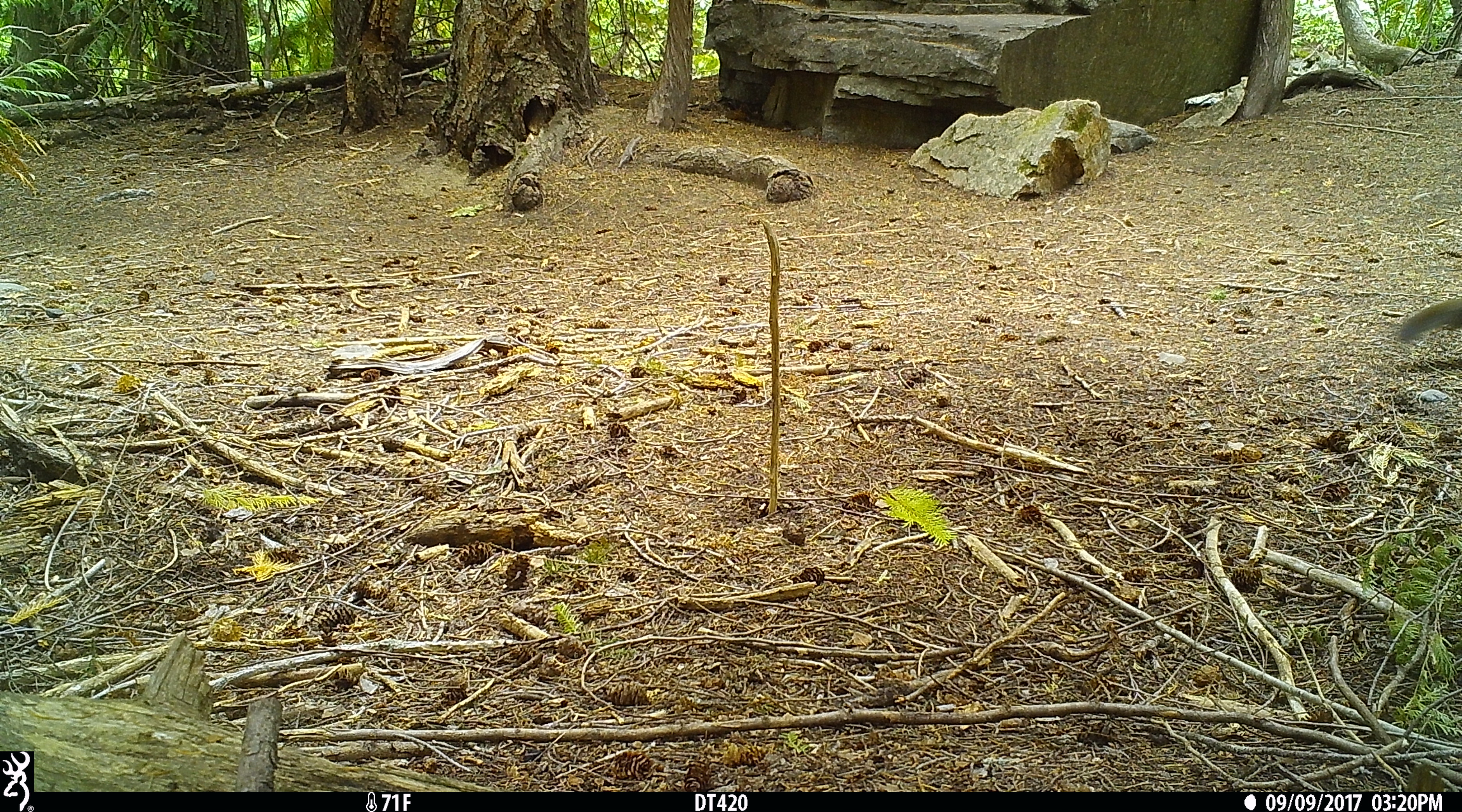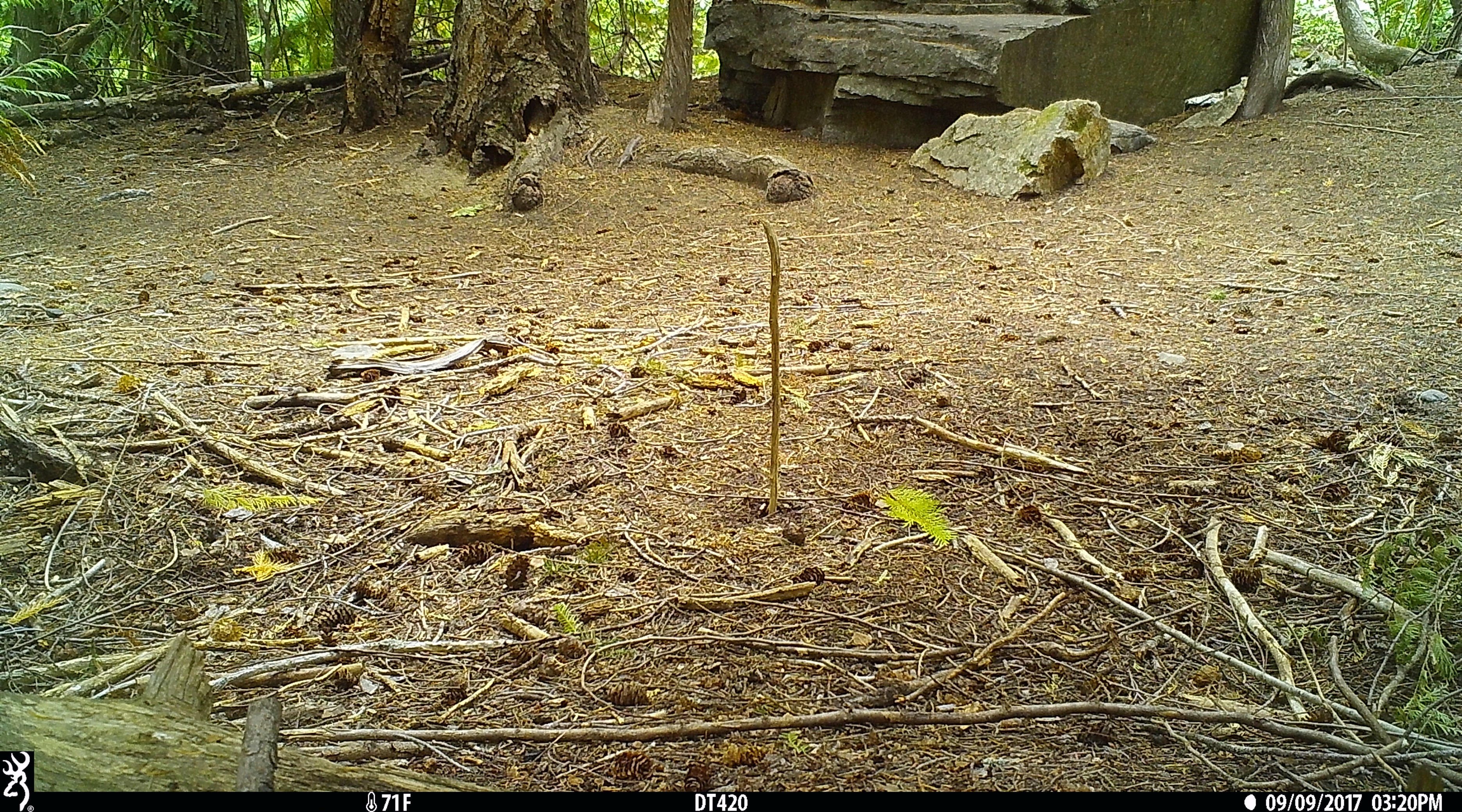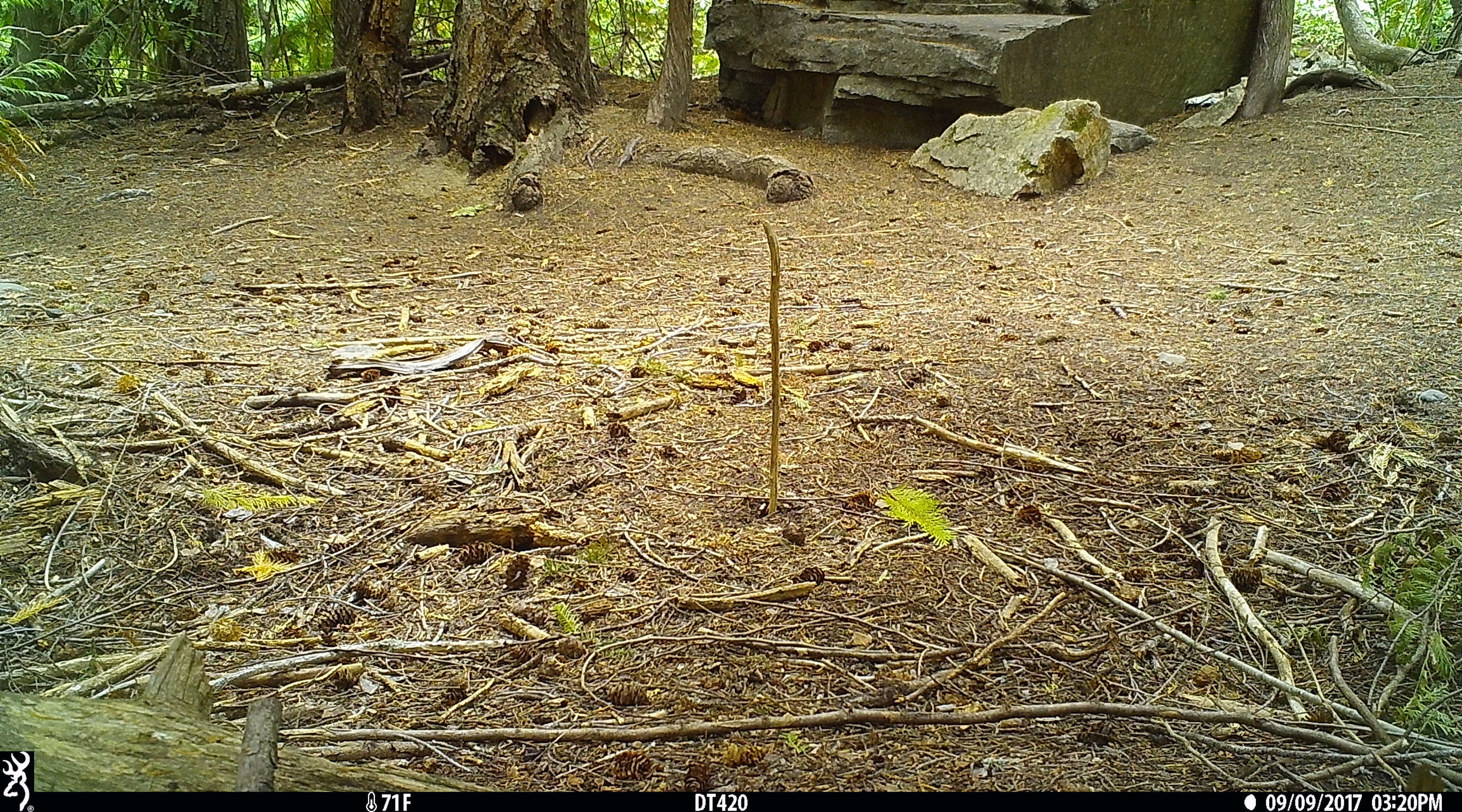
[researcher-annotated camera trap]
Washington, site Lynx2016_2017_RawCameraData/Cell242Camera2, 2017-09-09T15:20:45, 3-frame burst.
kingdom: Animalia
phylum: Chordata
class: Mammalia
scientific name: Mammalia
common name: small mammal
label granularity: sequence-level